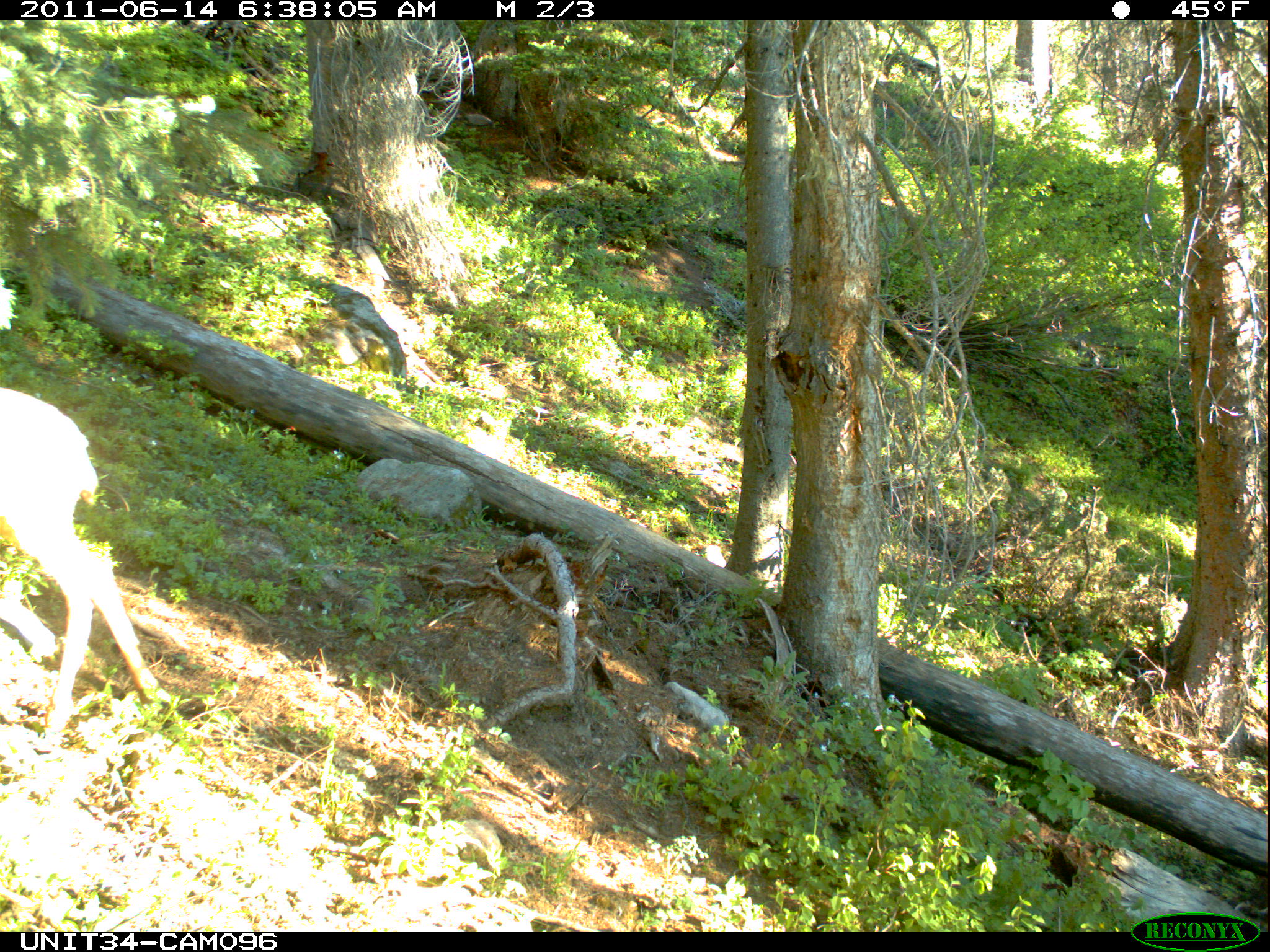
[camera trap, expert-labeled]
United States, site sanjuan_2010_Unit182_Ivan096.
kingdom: Animalia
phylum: Chordata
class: Mammalia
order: Artiodactyla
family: Cervidae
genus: Odocoileus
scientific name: Odocoileus hemionus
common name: mule deer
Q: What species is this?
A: Odocoileus hemionus (mule deer).